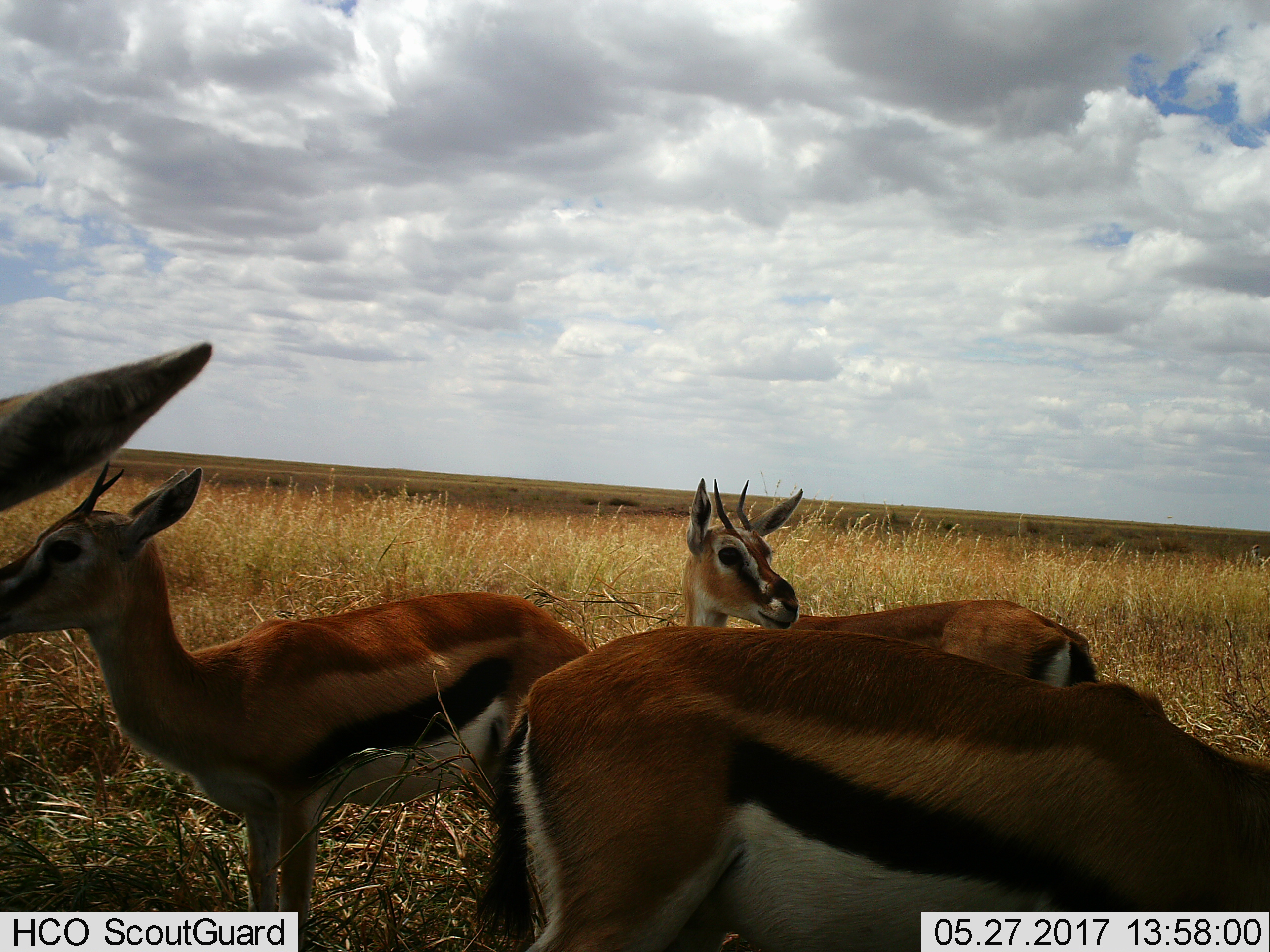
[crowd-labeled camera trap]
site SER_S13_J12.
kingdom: Animalia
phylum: Chordata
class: Mammalia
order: Artiodactyla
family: Bovidae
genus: Eudorcas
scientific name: Eudorcas thomsonii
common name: thomson's gazelle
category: gazellethomsons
Gazellethomsons (thomson's gazelle) (Eudorcas thomsonii), count 4. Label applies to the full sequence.